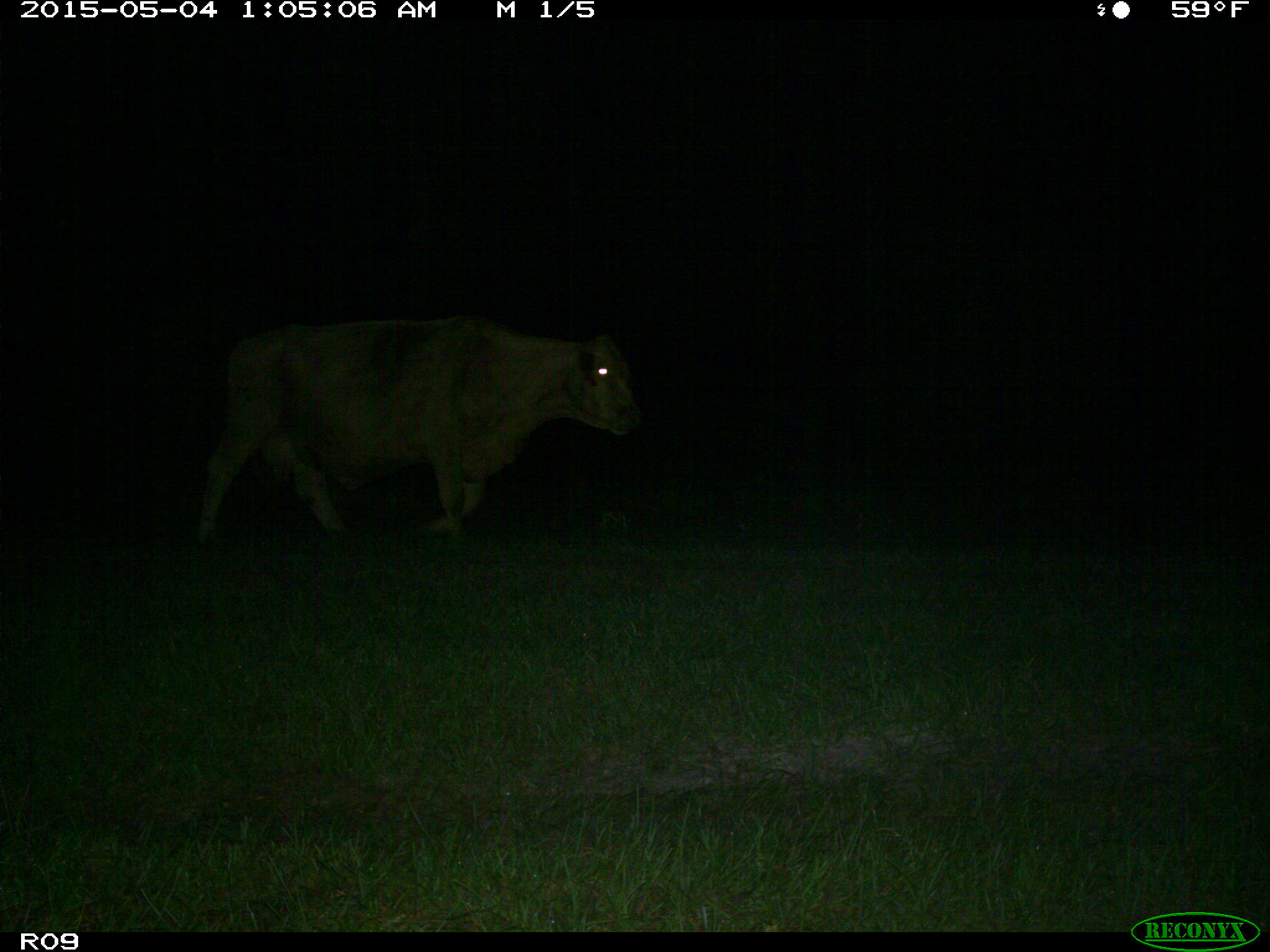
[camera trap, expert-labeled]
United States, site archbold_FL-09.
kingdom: Animalia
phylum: Chordata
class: Mammalia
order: Artiodactyla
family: Bovidae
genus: Bos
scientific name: Bos taurus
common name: domestic cow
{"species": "Bos taurus (domestic cow)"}